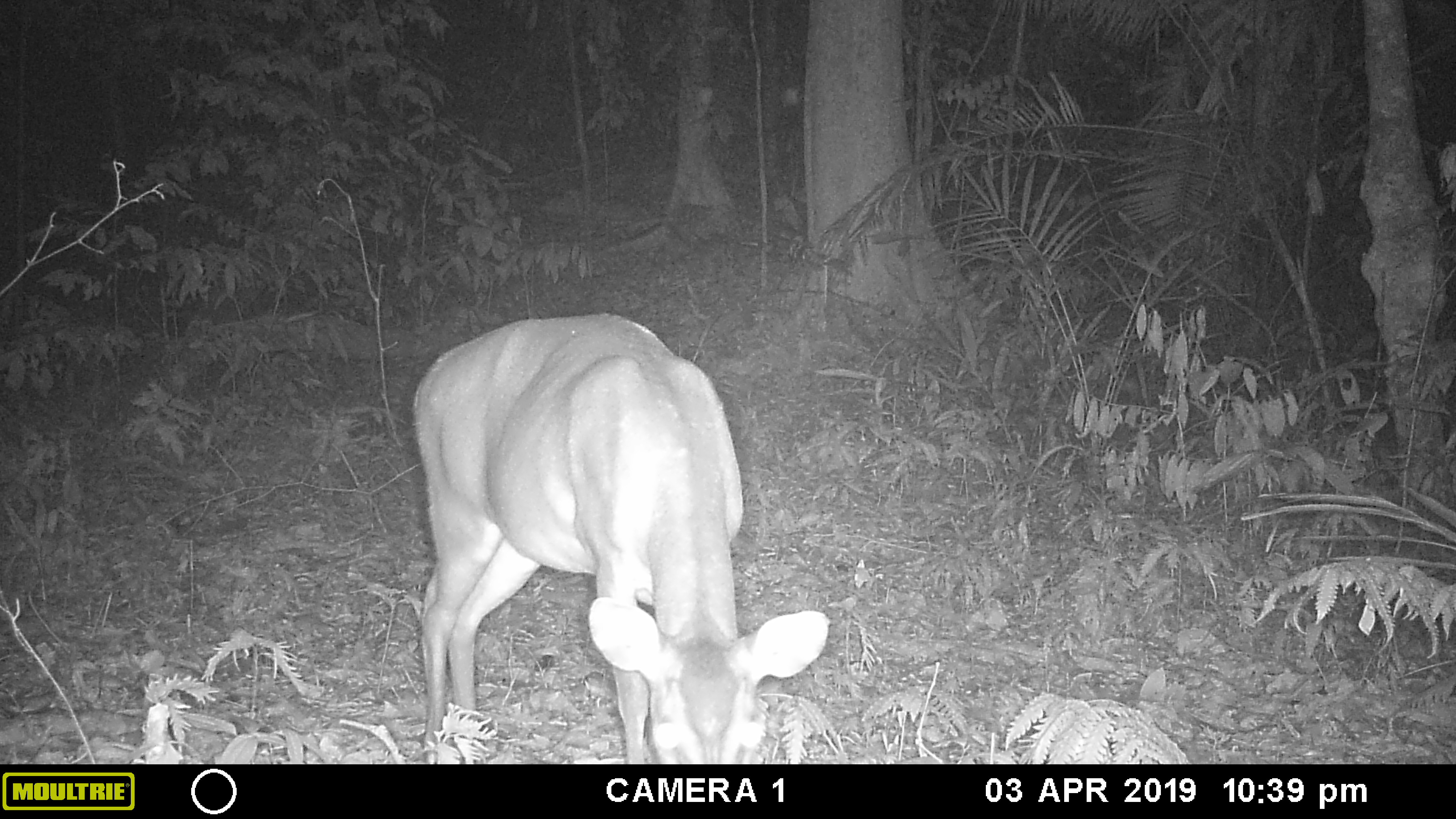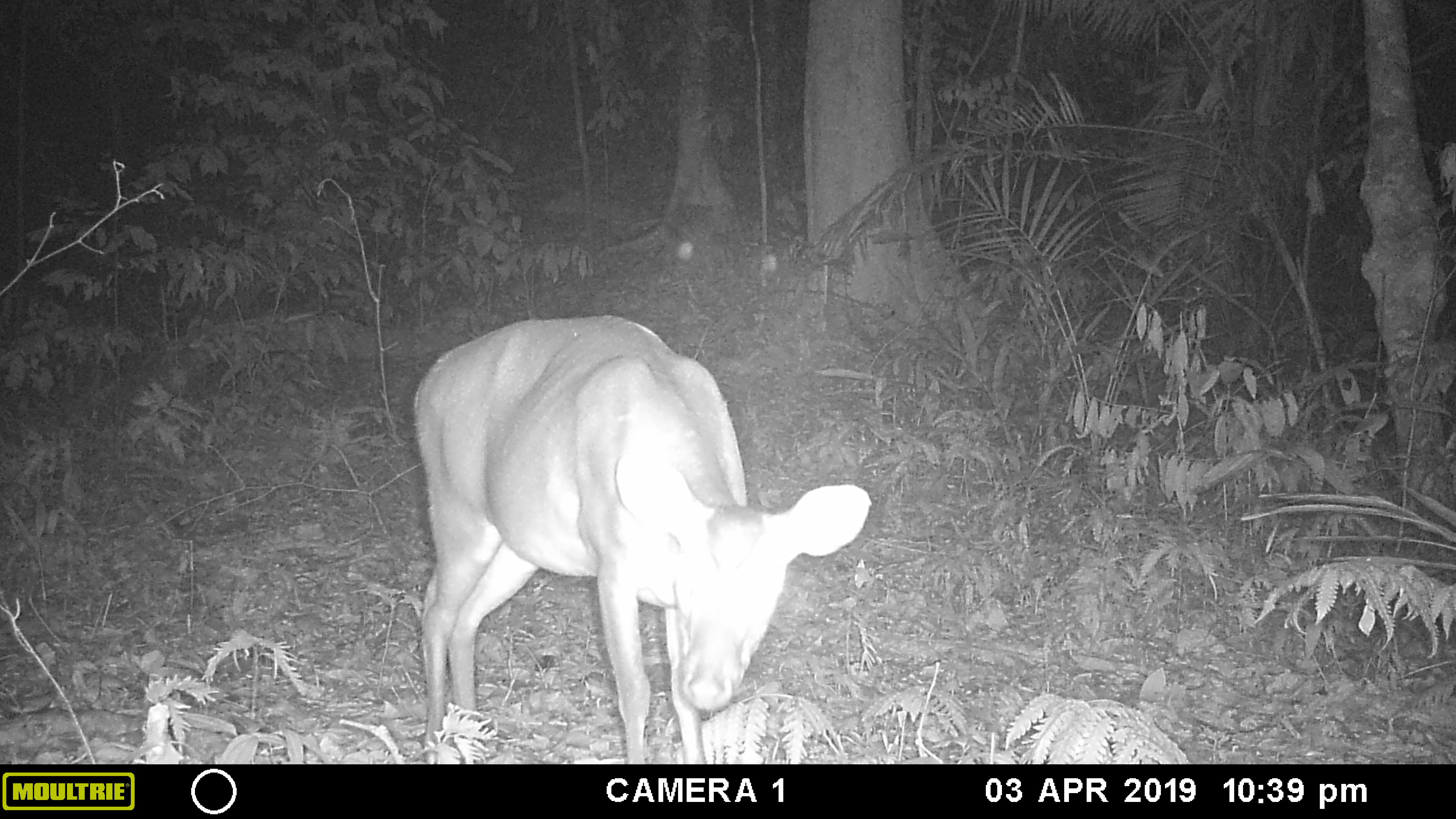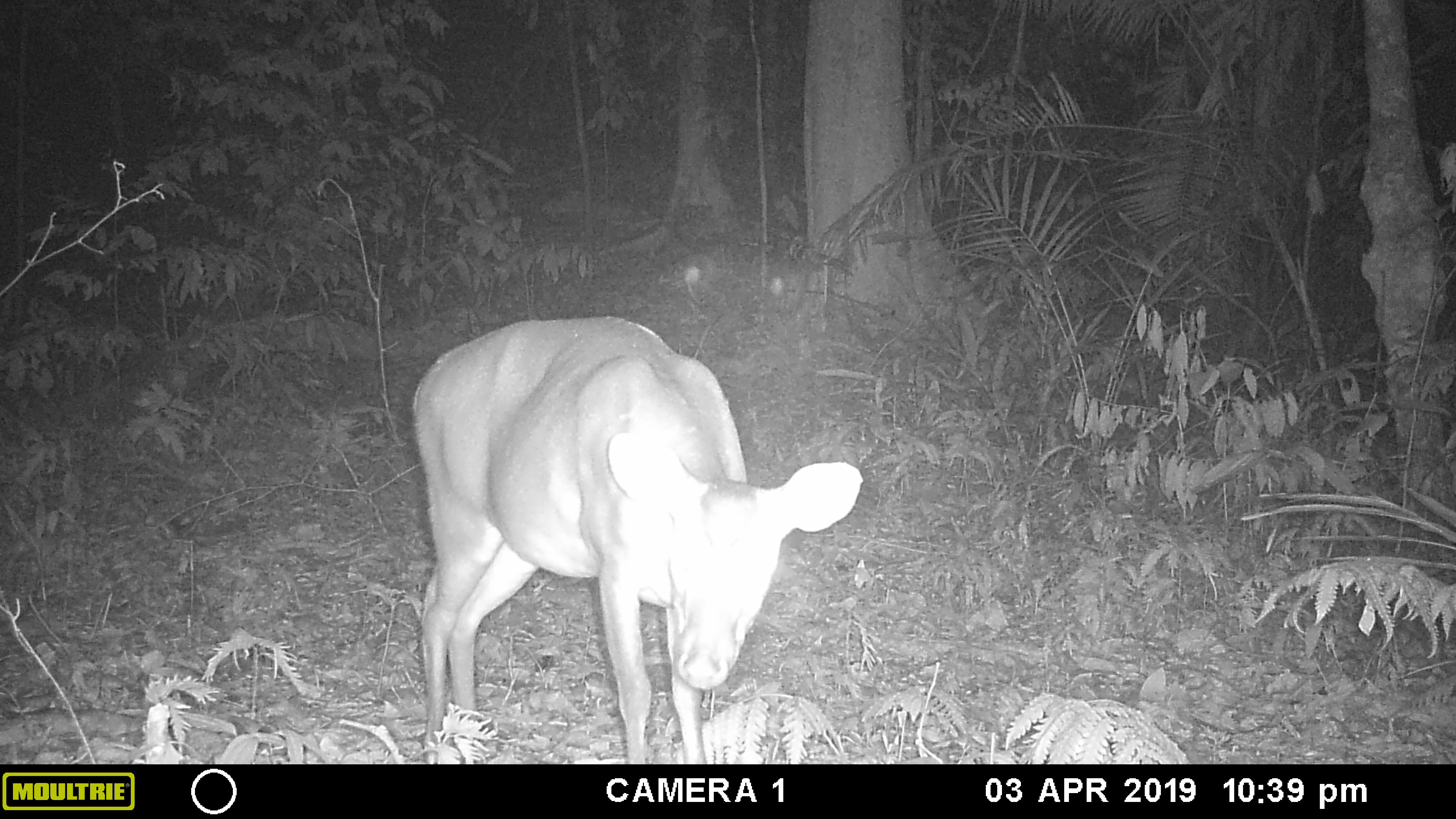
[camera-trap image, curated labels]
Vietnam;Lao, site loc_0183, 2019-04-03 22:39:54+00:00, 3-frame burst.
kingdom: Animalia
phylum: Chordata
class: Mammalia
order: Artiodactyla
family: Cervidae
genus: Muntiacus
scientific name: Muntiacus vuquangensis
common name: large-antlered muntjac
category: large antlered muntjac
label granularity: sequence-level